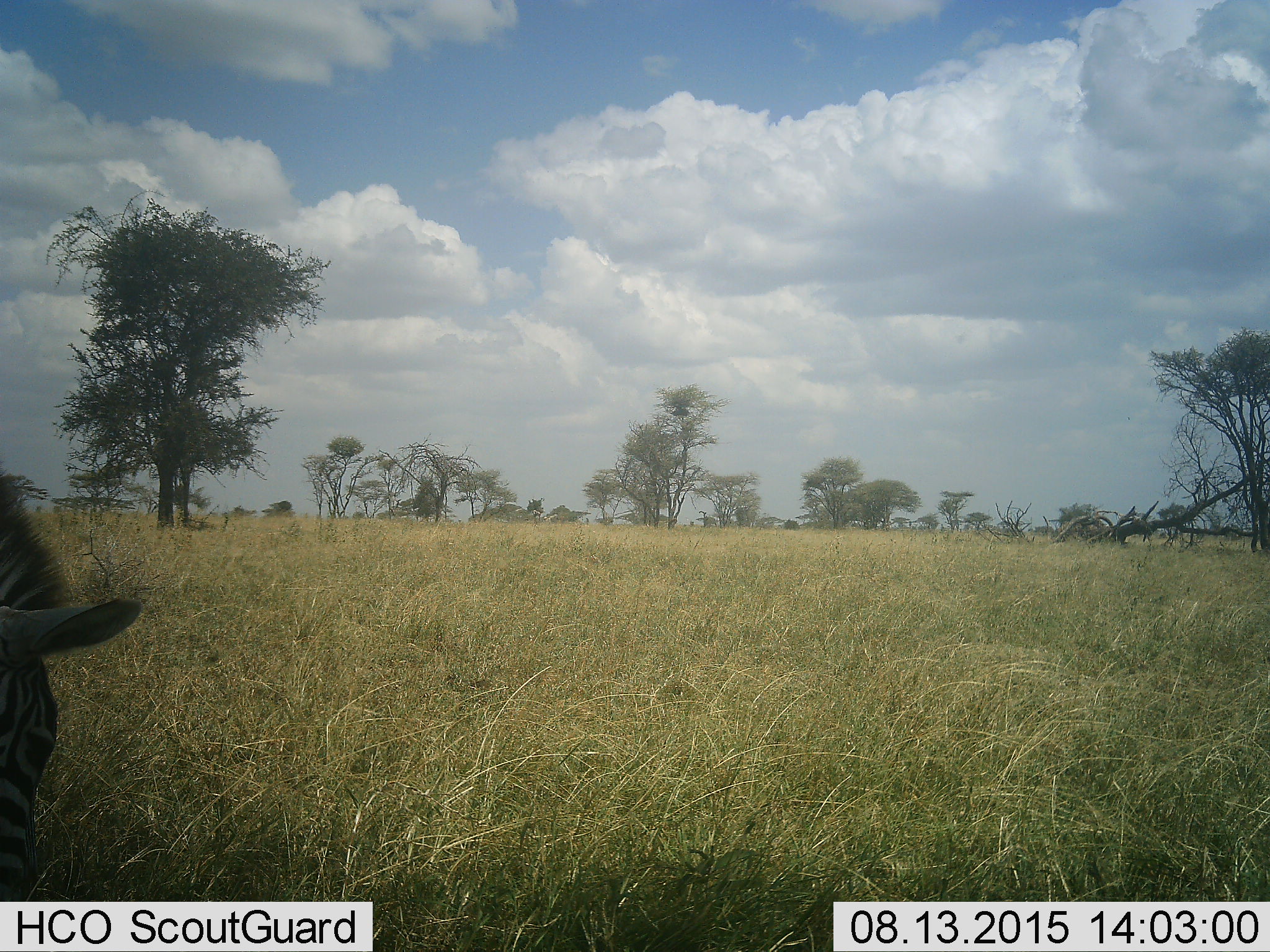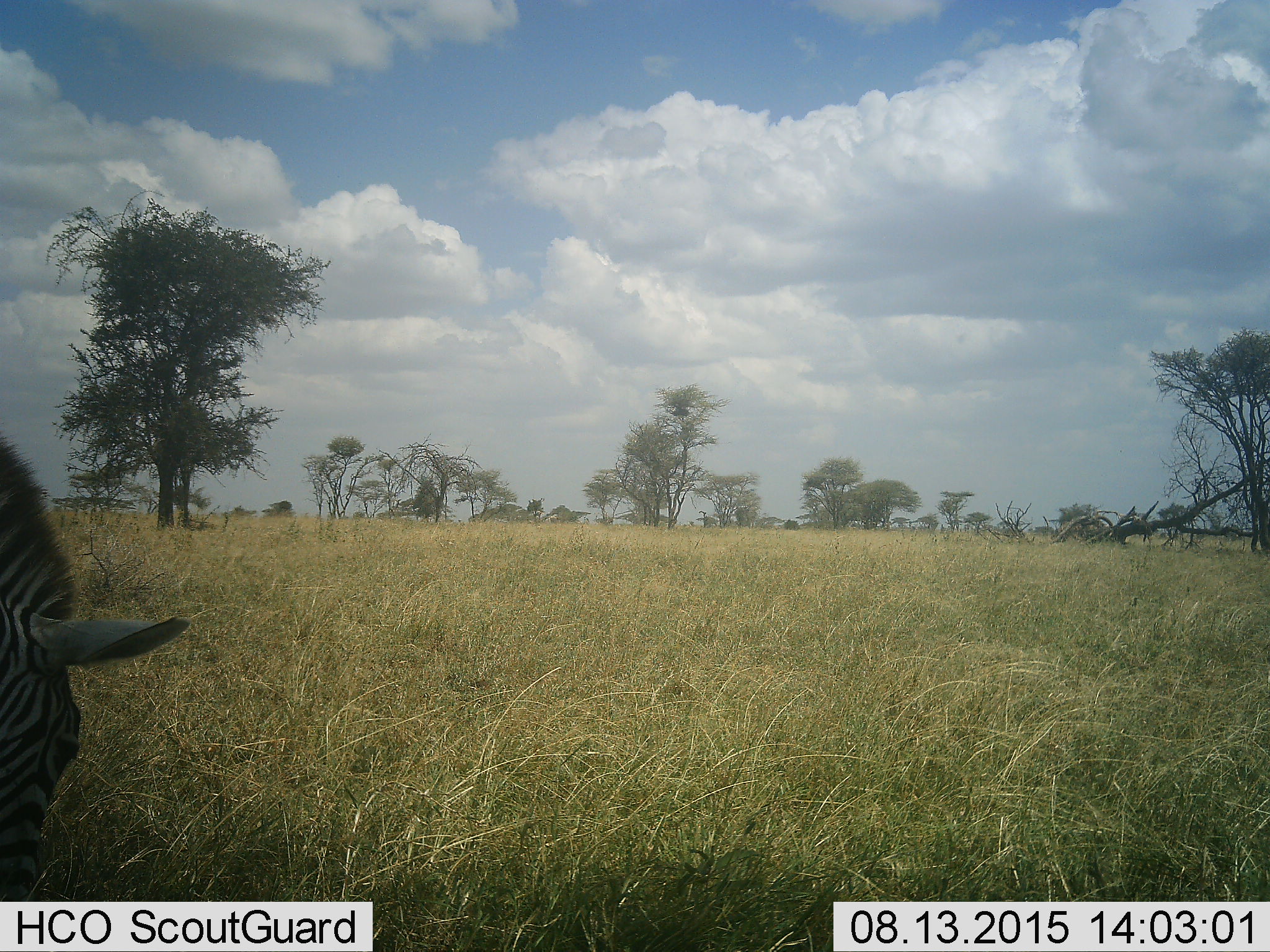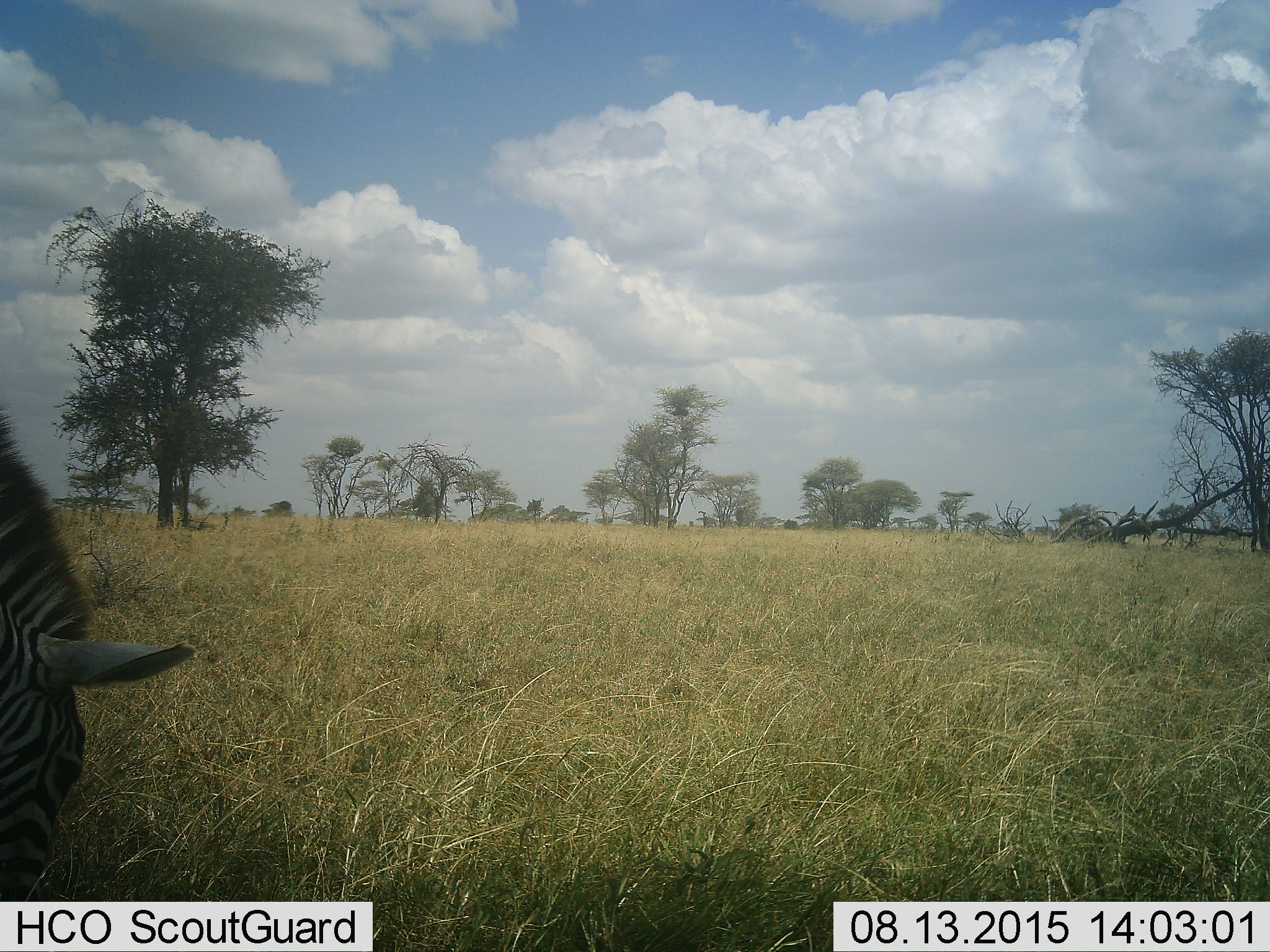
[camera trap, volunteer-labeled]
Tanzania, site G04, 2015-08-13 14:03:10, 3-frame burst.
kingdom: Animalia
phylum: Chordata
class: Mammalia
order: Perissodactyla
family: Equidae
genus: Equus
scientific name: Equus quagga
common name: plains zebra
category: zebra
Zebra (plains zebra) (Equus quagga), count 1. Behavior (volunteer vote fractions): standing 6%, resting 0%, moving 0%, interacting 0%. Young present (vote fraction): 0%. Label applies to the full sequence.